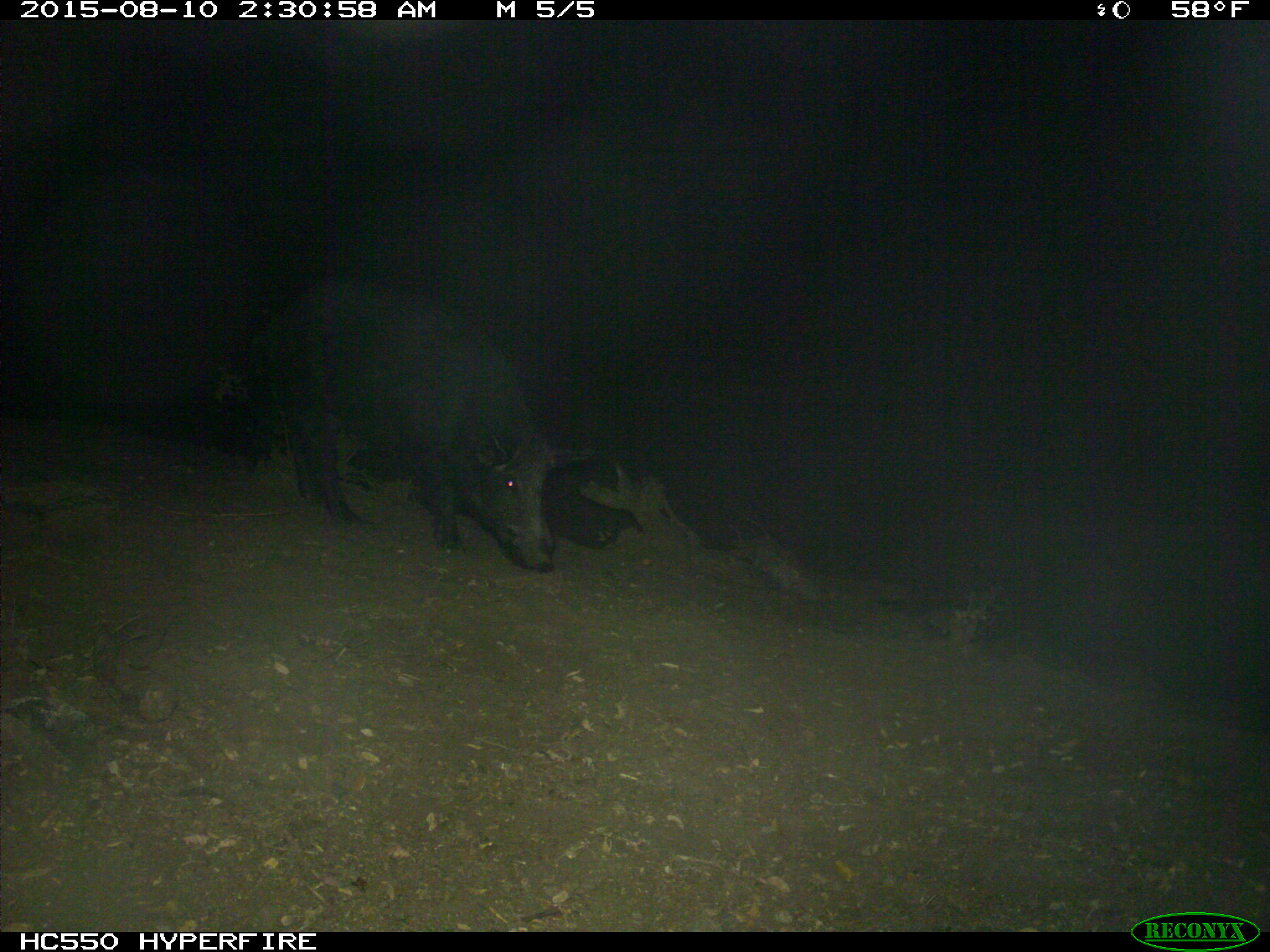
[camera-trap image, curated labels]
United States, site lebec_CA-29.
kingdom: Animalia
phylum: Chordata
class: Mammalia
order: Artiodactyla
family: Suidae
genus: Sus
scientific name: Sus scrofa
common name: wild boar